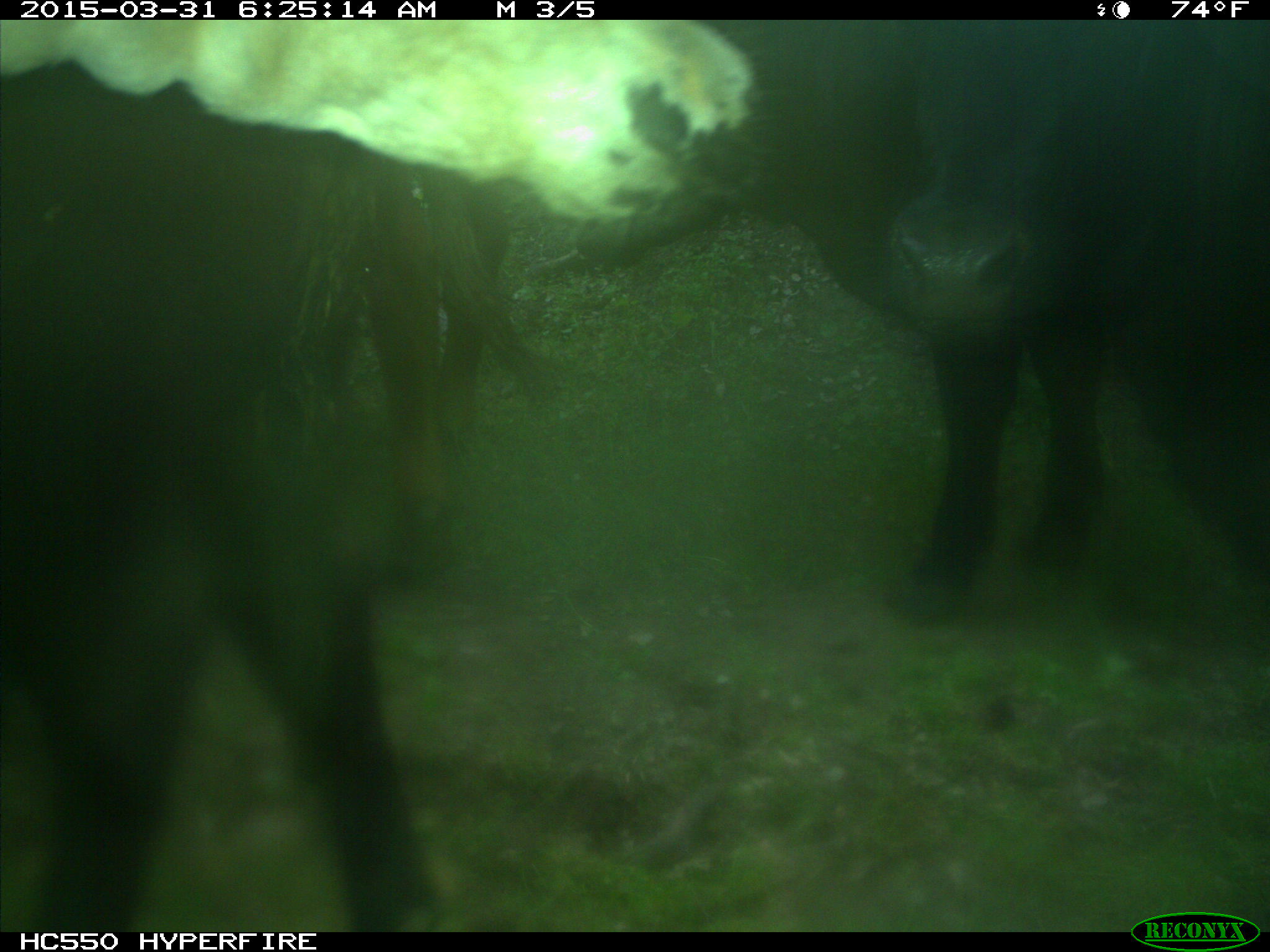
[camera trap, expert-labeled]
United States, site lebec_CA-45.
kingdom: Animalia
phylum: Chordata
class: Mammalia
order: Artiodactyla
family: Bovidae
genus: Bos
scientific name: Bos taurus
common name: domestic cow